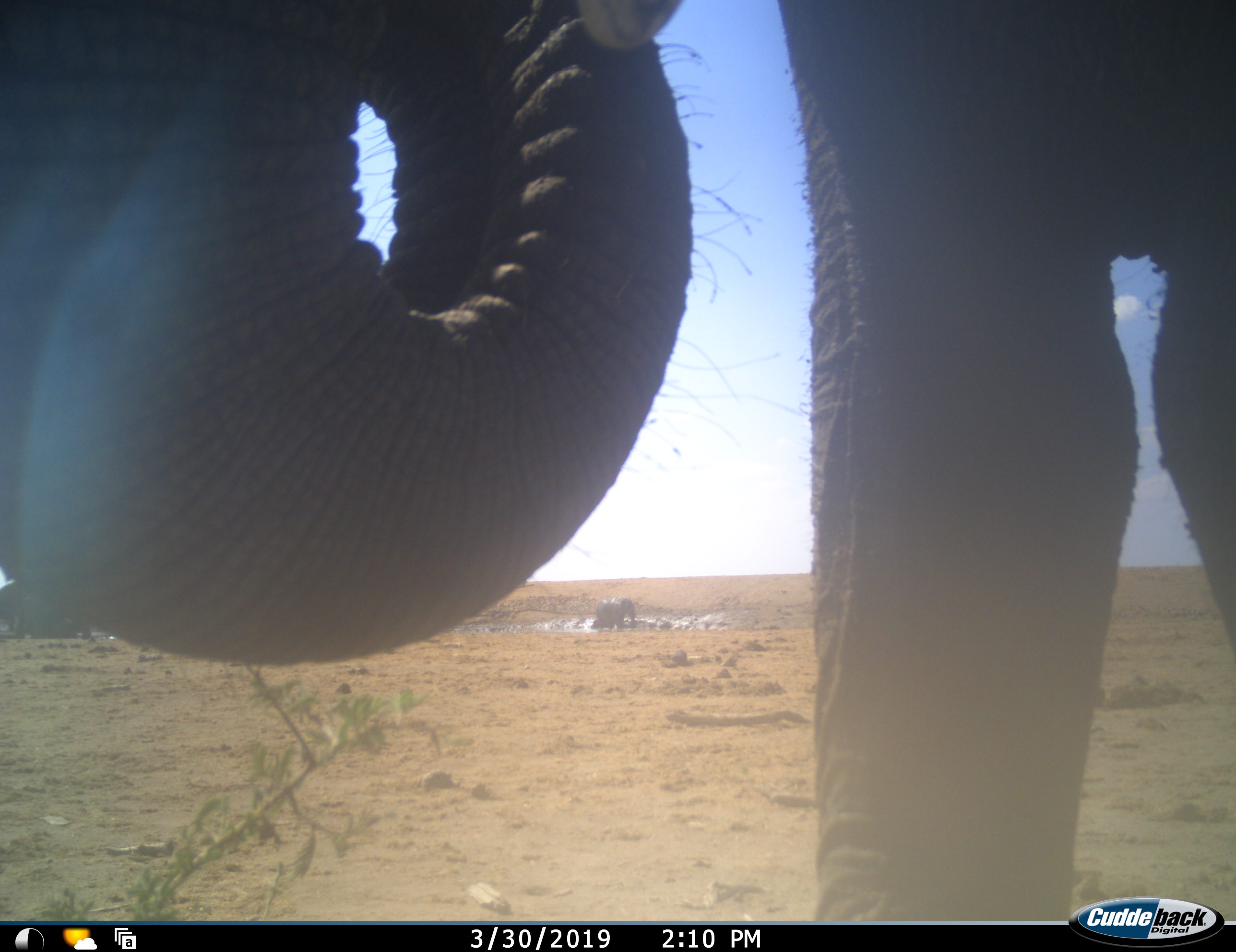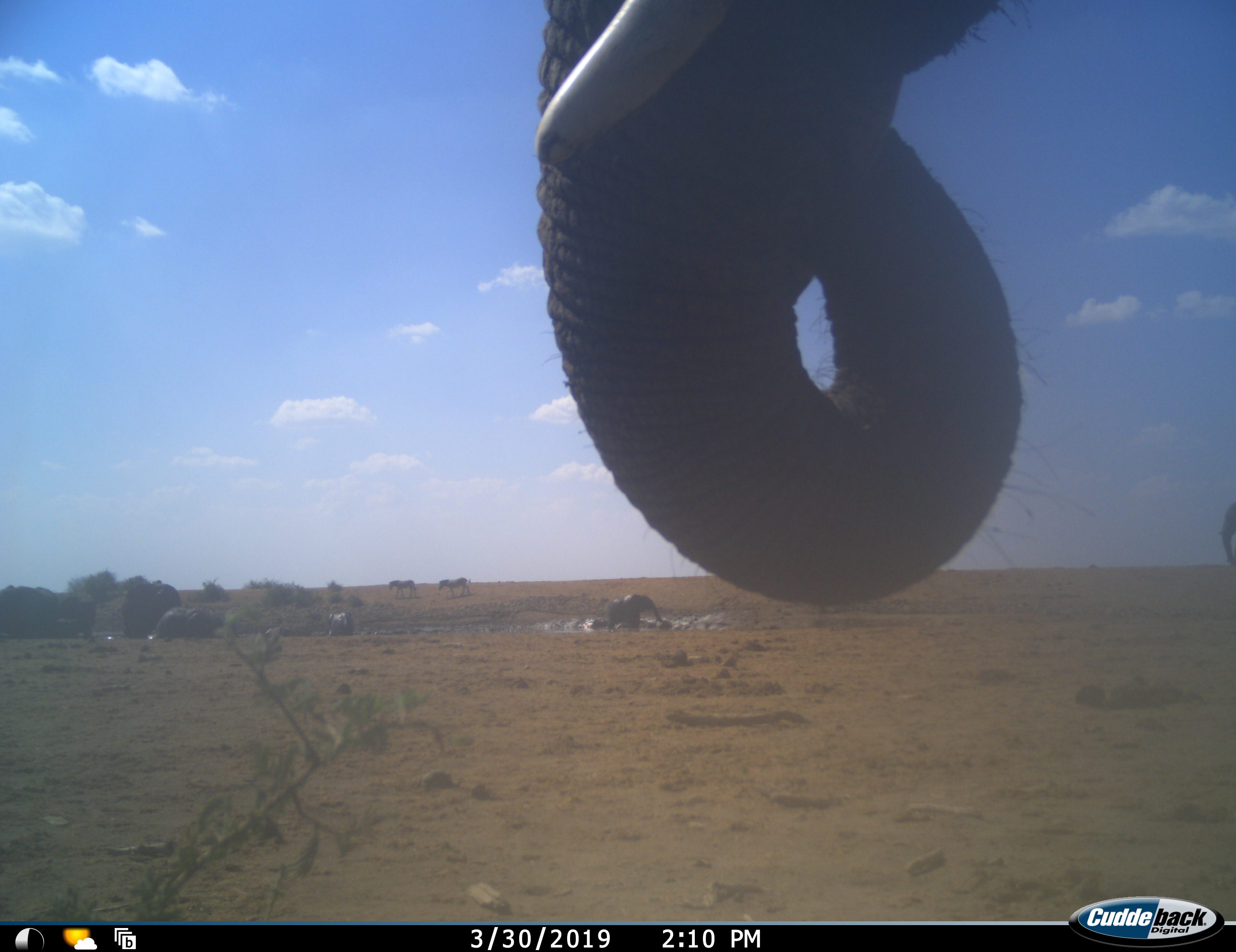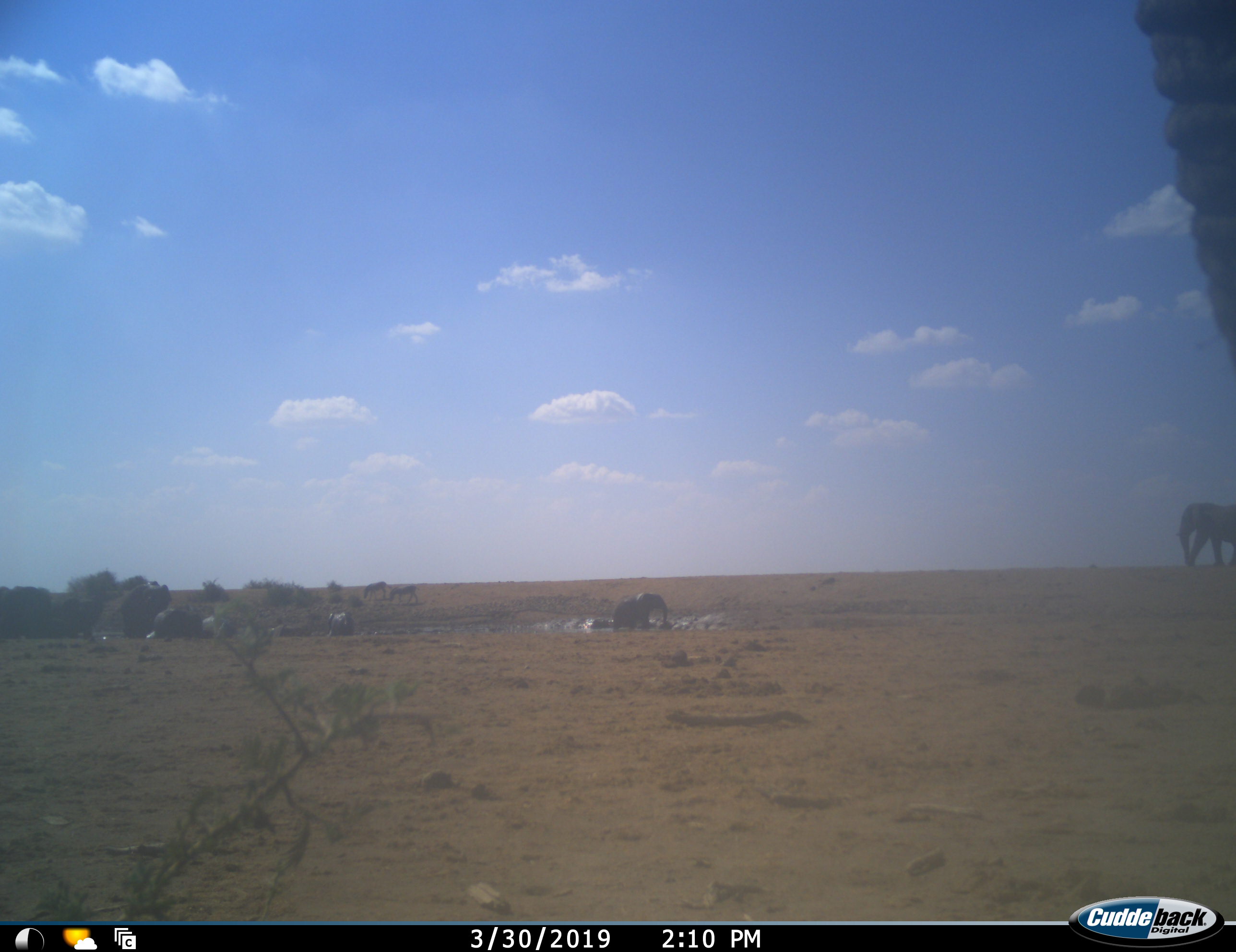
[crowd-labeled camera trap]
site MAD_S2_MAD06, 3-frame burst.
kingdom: Animalia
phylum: Chordata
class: Mammalia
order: Proboscidea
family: Elephantidae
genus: Loxodonta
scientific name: Loxodonta africana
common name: african bush elephant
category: elephant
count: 8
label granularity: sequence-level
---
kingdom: Animalia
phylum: Chordata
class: Mammalia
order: Perissodactyla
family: Equidae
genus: Equus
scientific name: Equus quagga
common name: plains zebra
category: zebraplains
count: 2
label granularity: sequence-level